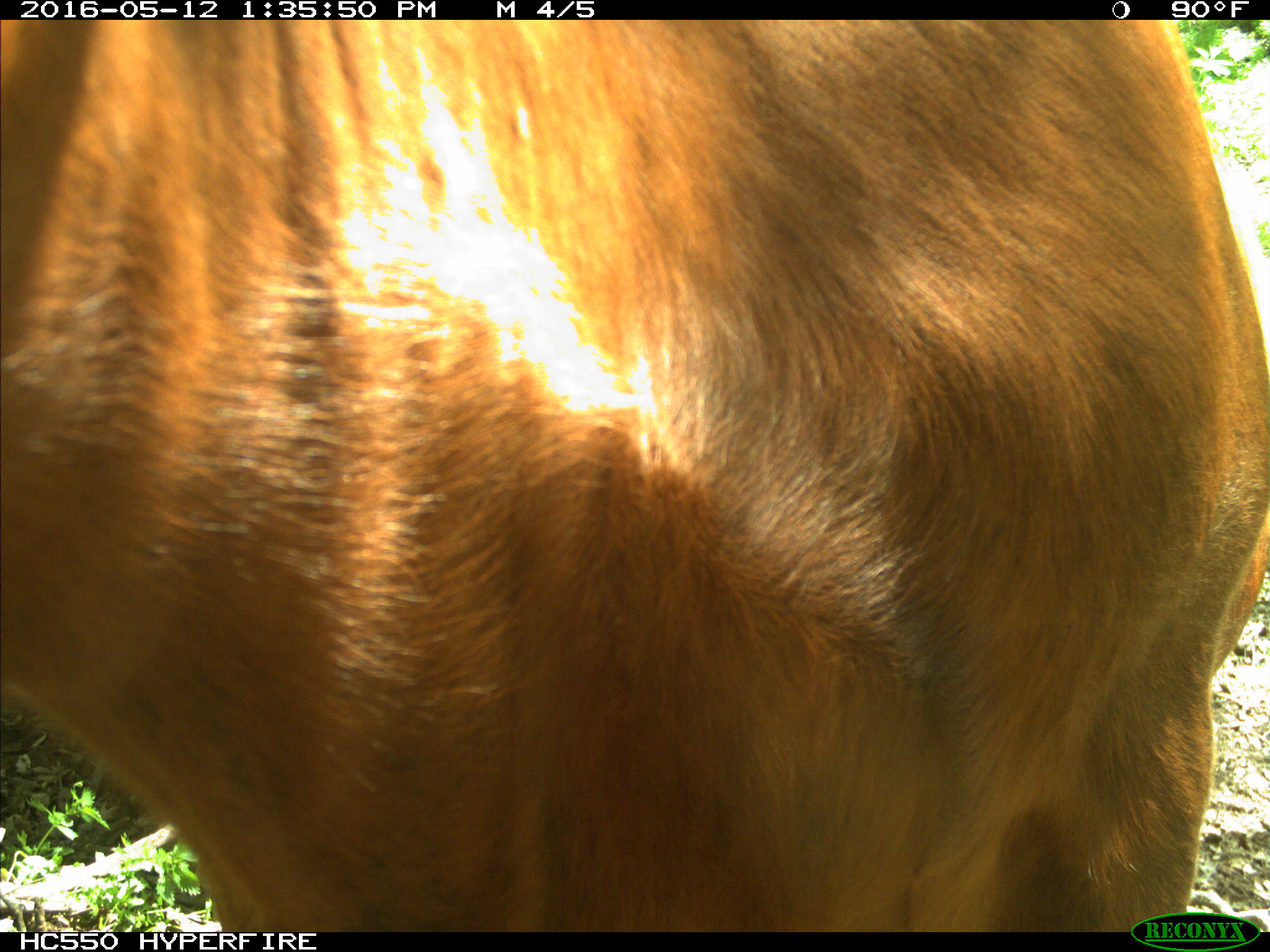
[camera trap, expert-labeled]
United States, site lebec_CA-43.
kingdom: Animalia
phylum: Chordata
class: Mammalia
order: Artiodactyla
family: Bovidae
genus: Bos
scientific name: Bos taurus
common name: domestic cow